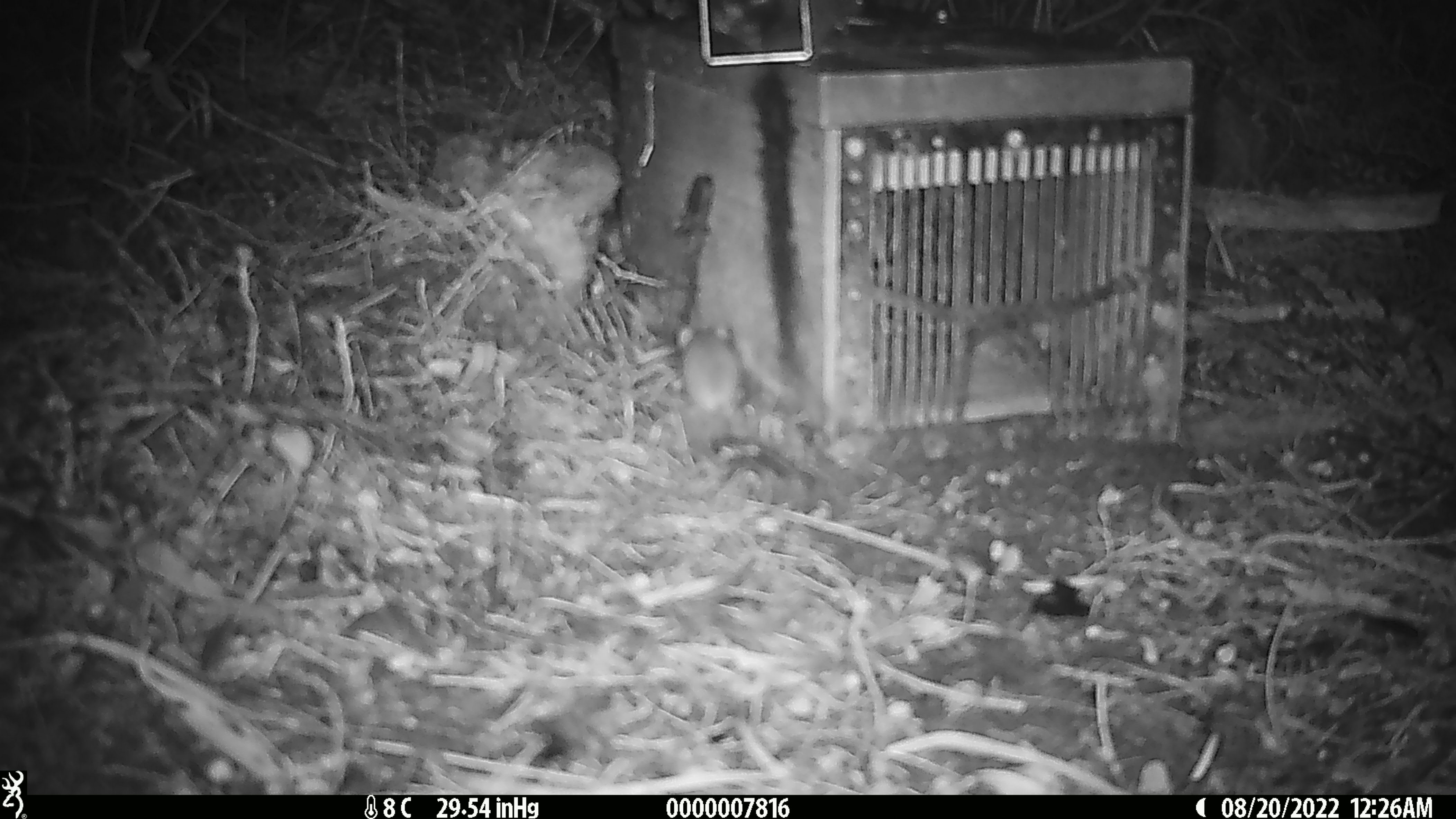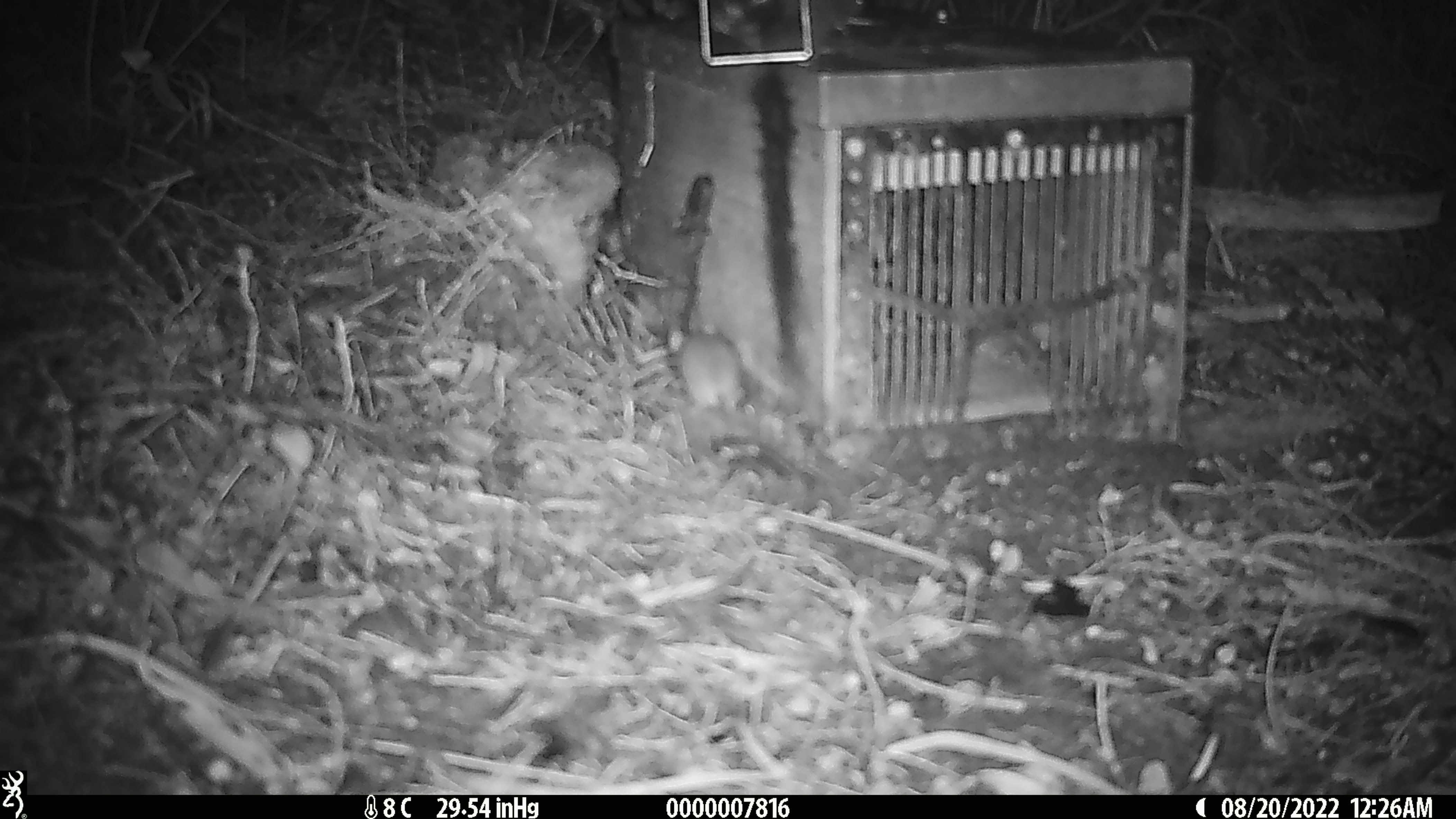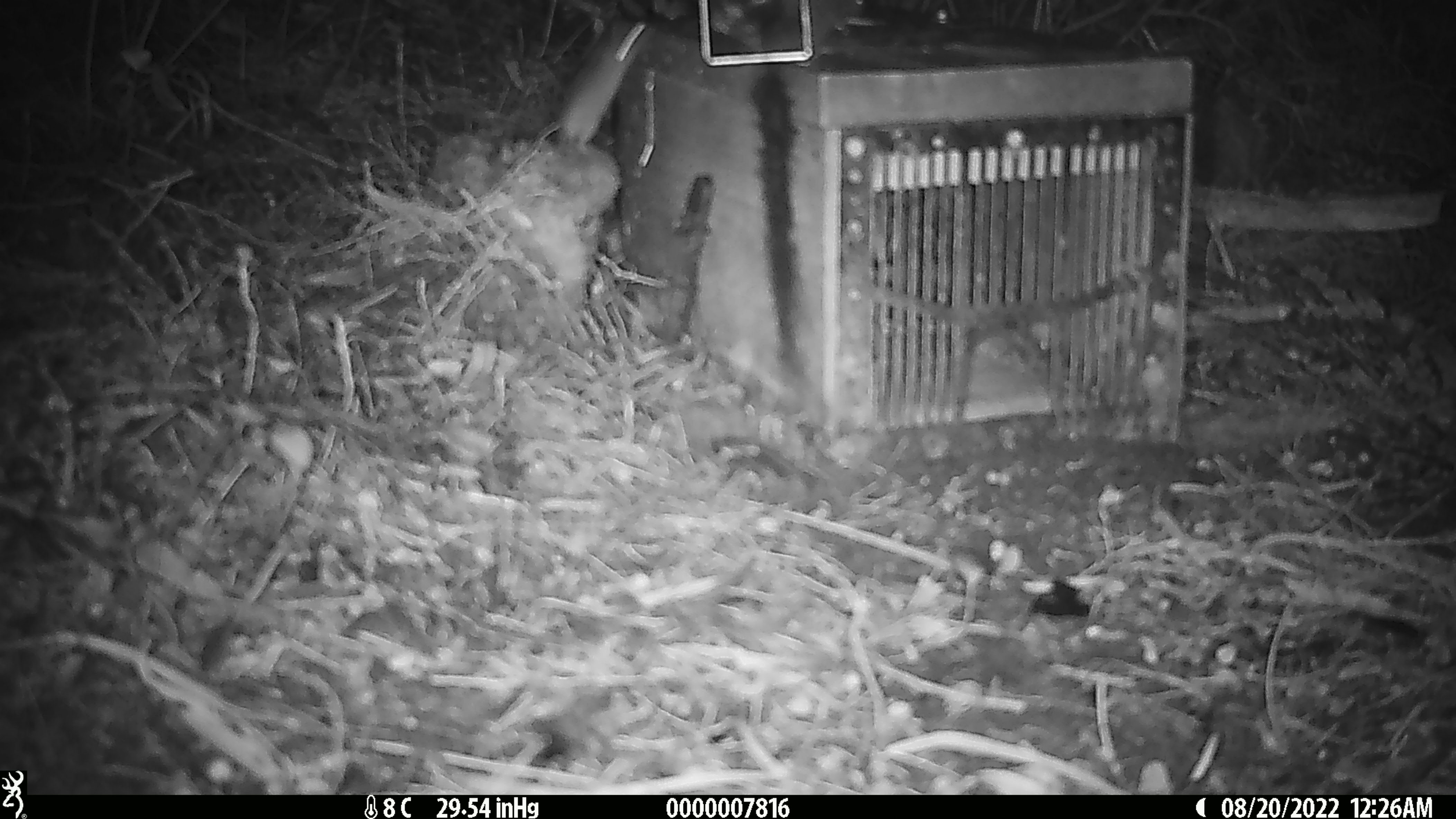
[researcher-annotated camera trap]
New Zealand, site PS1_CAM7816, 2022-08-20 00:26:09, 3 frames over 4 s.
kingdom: Animalia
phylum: Chordata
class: Mammalia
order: Rodentia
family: Muridae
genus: Mus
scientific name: Mus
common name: mouse